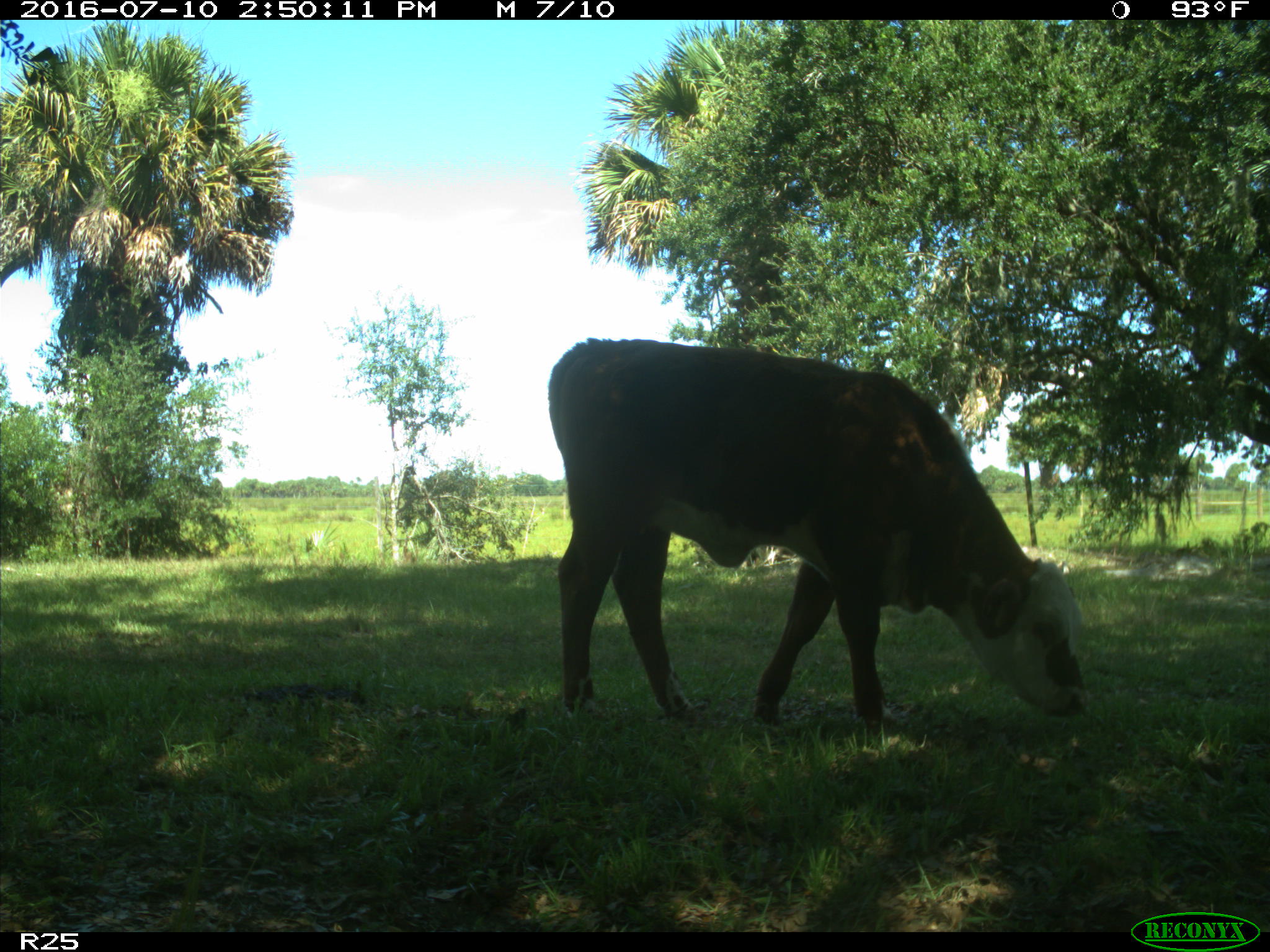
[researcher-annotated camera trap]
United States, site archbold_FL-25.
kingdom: Animalia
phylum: Chordata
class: Mammalia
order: Artiodactyla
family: Bovidae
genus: Bos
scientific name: Bos taurus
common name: domestic cow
Bos taurus (domestic cow).